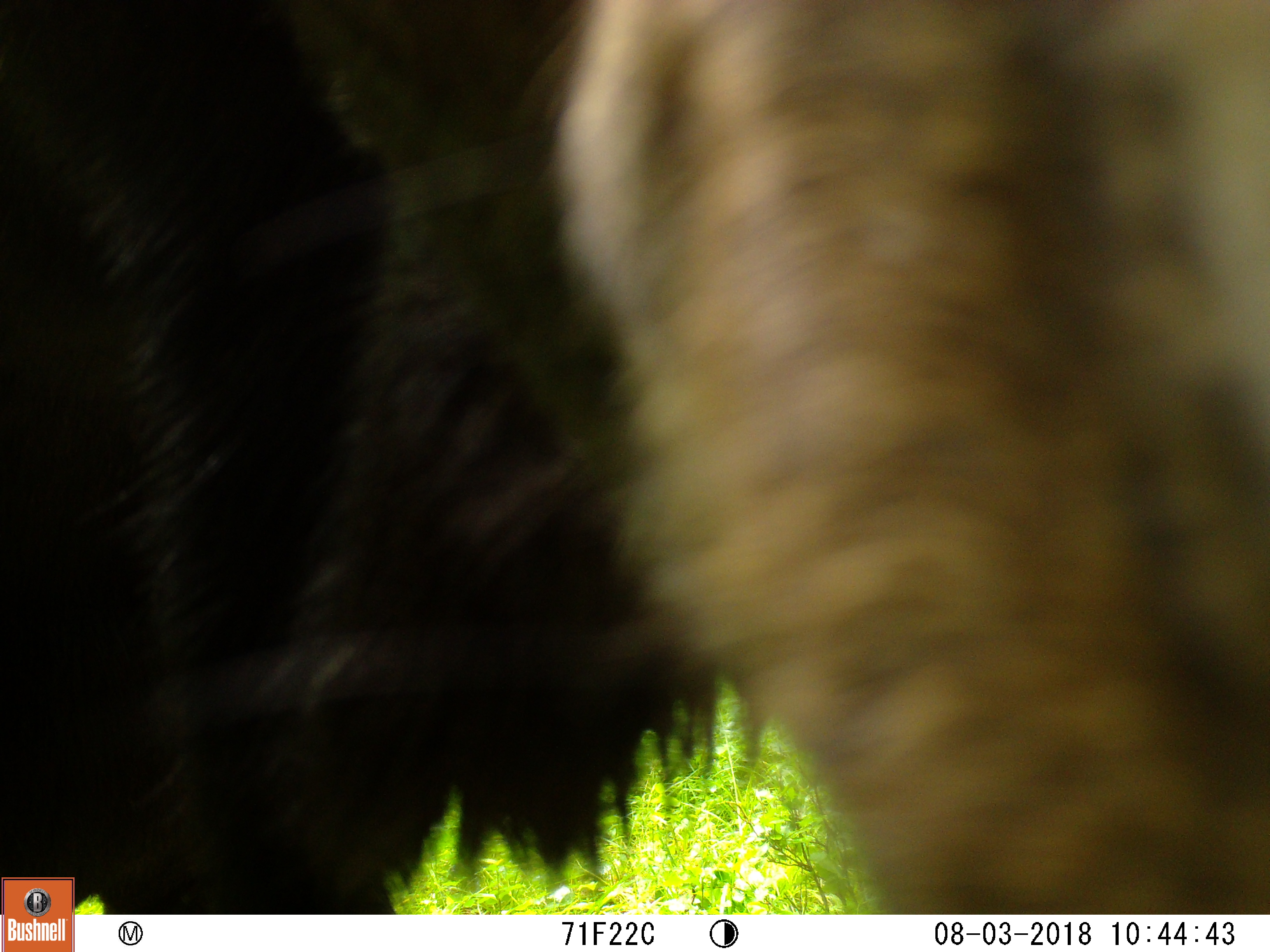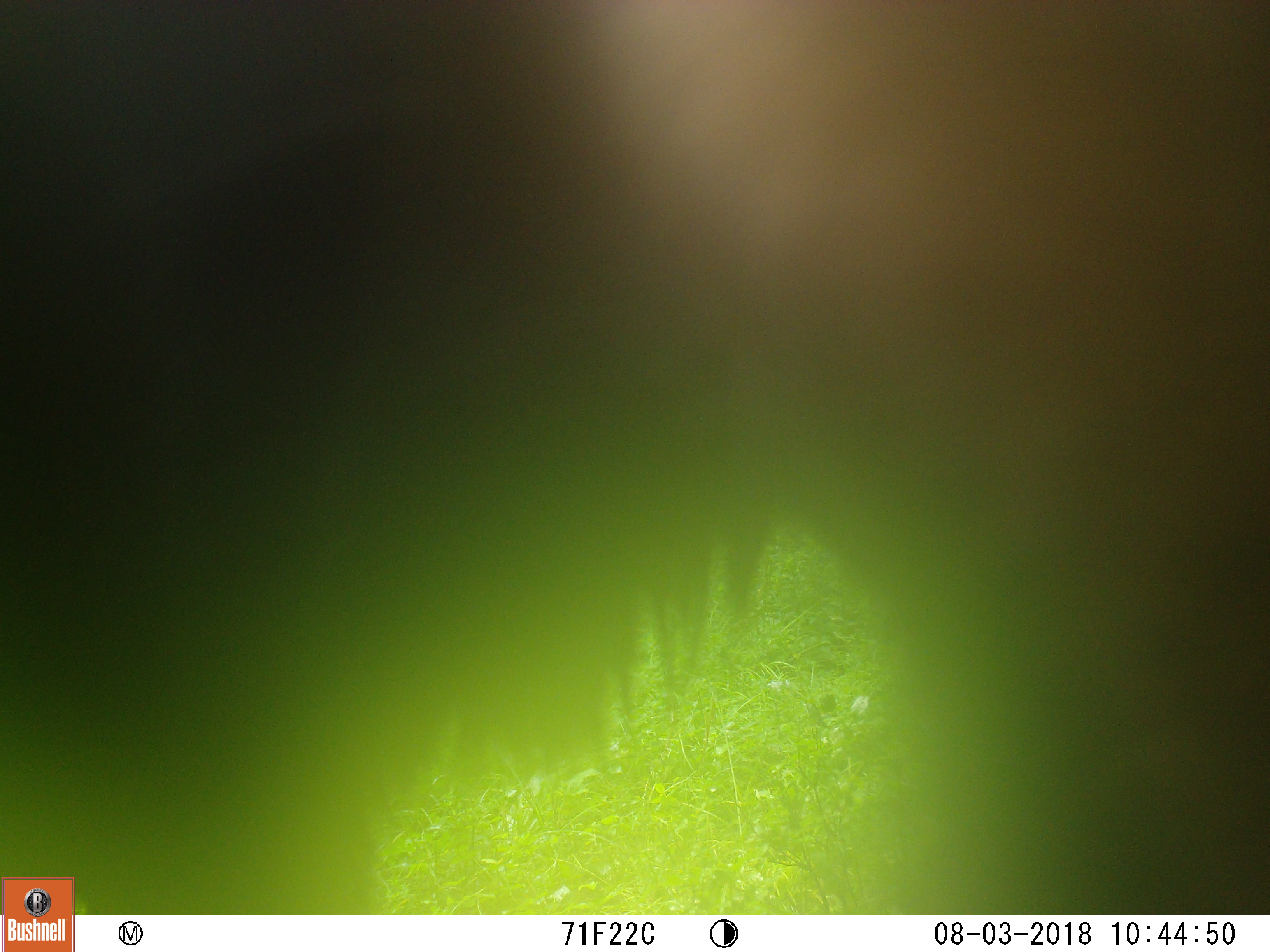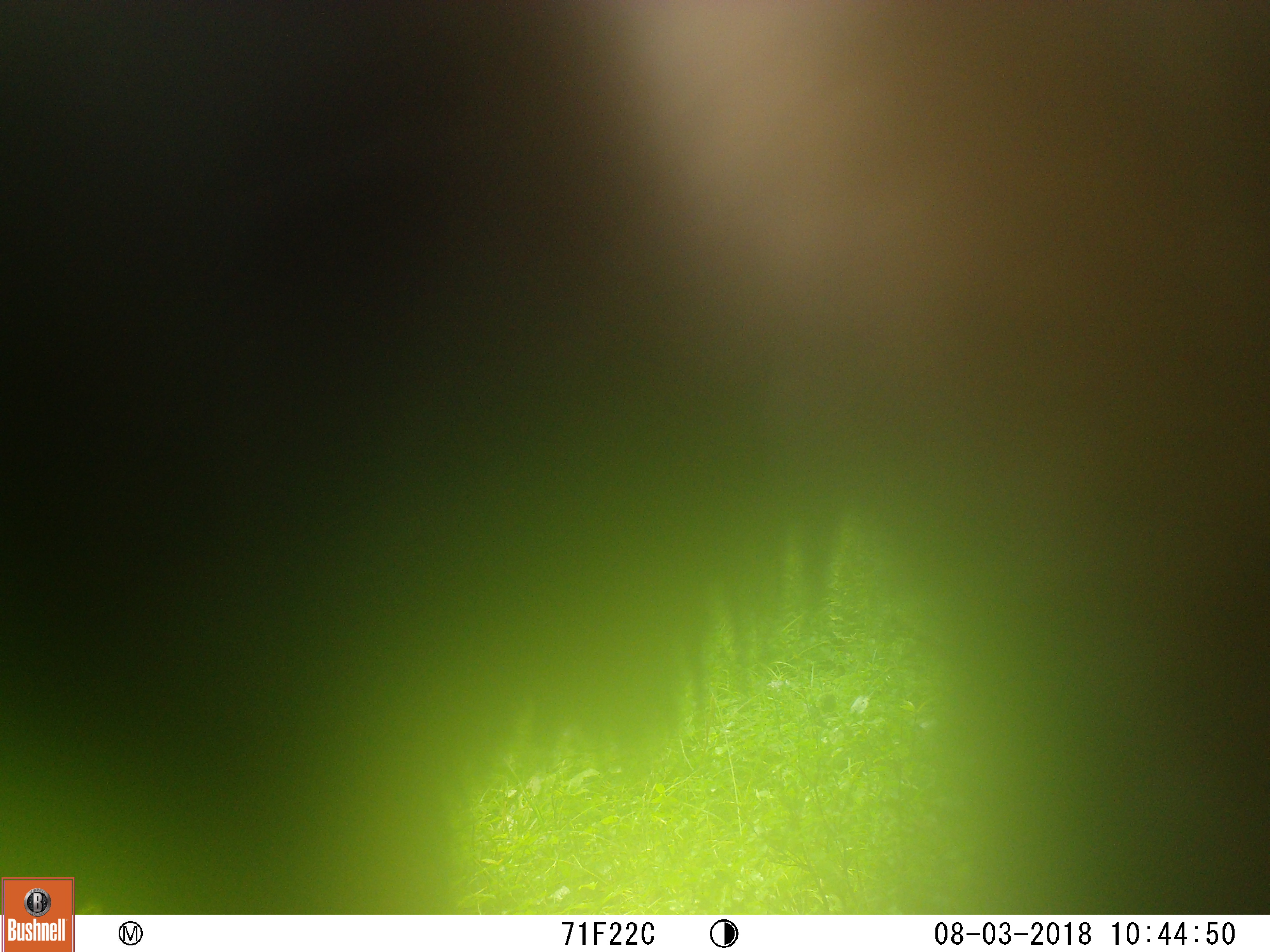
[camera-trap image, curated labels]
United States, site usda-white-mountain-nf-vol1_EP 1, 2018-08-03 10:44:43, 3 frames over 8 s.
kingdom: Animalia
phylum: Chordata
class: Mammalia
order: Artiodactyla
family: Cervidae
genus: Alces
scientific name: Alces alces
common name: moose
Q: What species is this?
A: Moose (Alces alces).